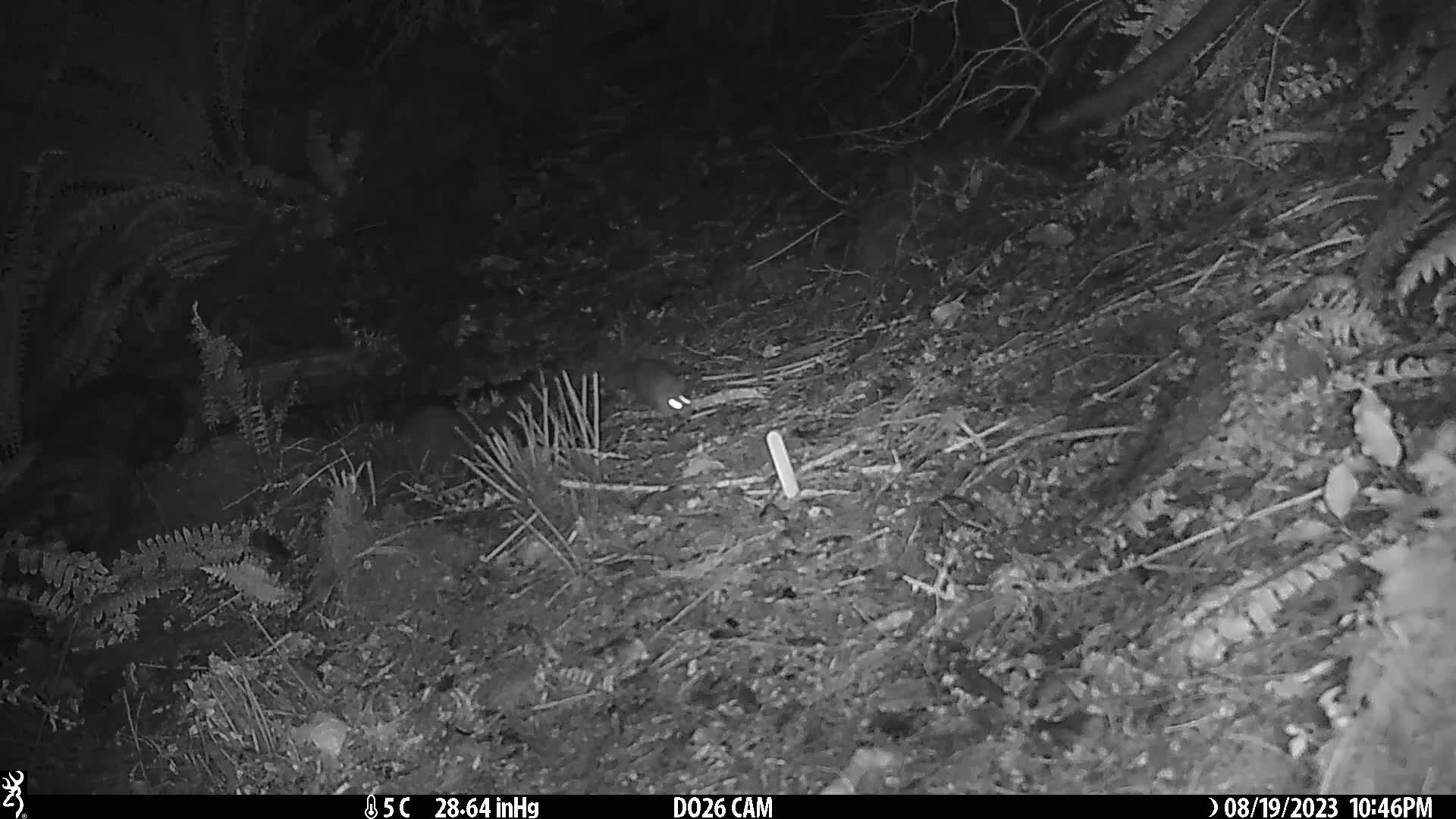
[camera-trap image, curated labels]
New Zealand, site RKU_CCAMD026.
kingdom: Animalia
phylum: Chordata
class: Mammalia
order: Rodentia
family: Muridae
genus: Rattus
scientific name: Rattus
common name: rat